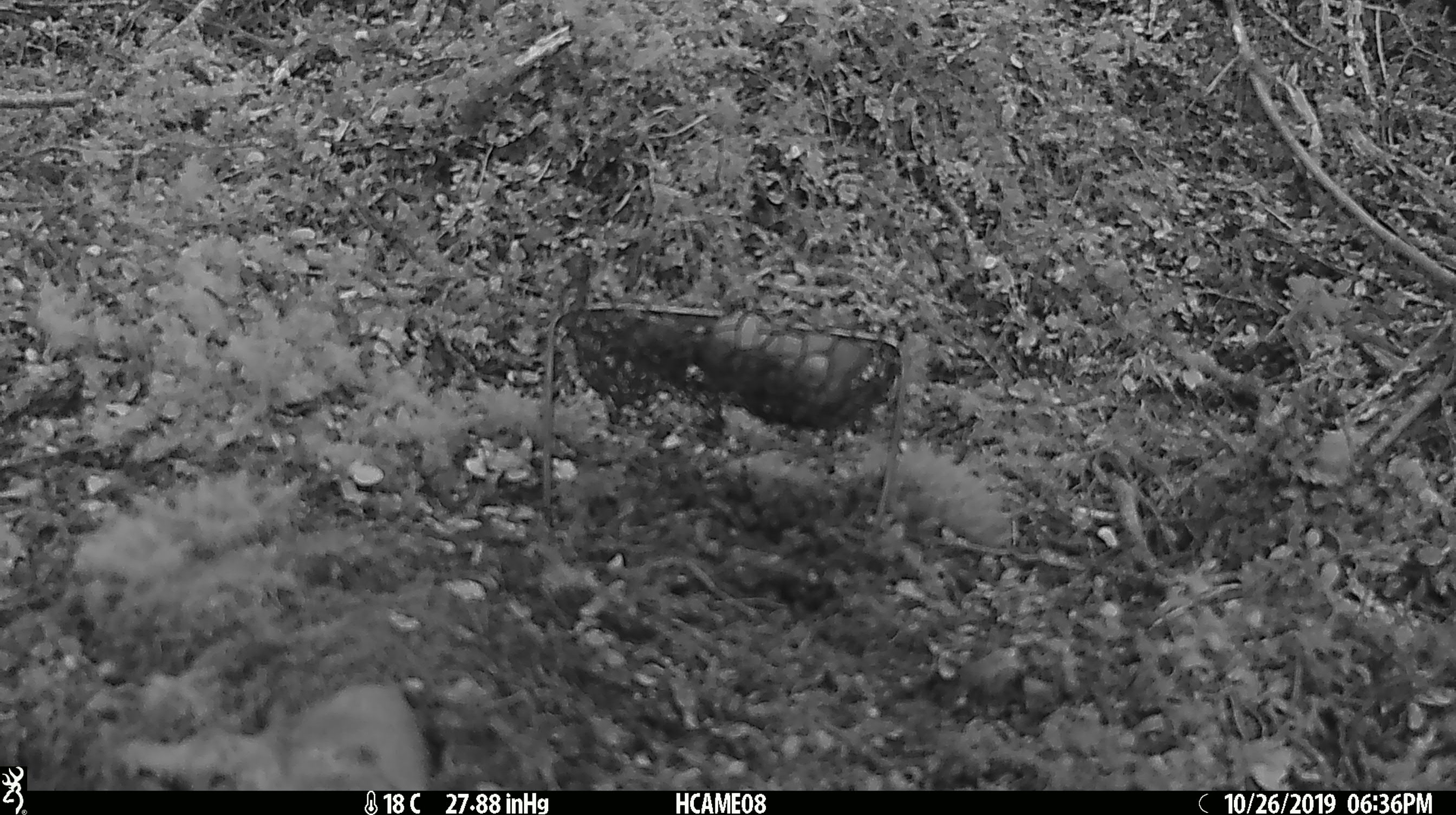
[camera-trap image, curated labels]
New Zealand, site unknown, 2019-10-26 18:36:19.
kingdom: Animalia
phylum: Chordata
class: Mammalia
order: Rodentia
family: Muridae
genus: Mus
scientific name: Mus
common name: mouse